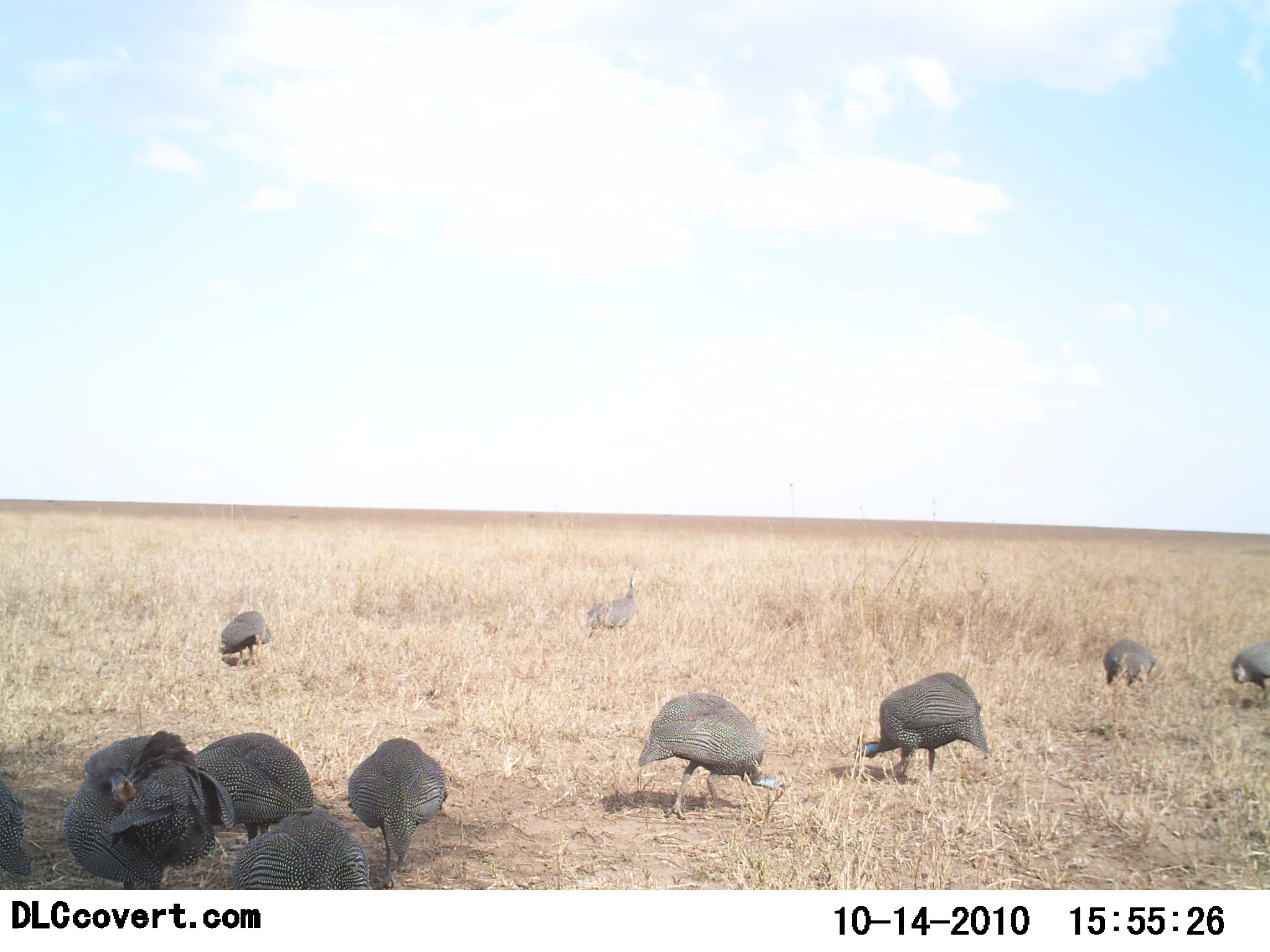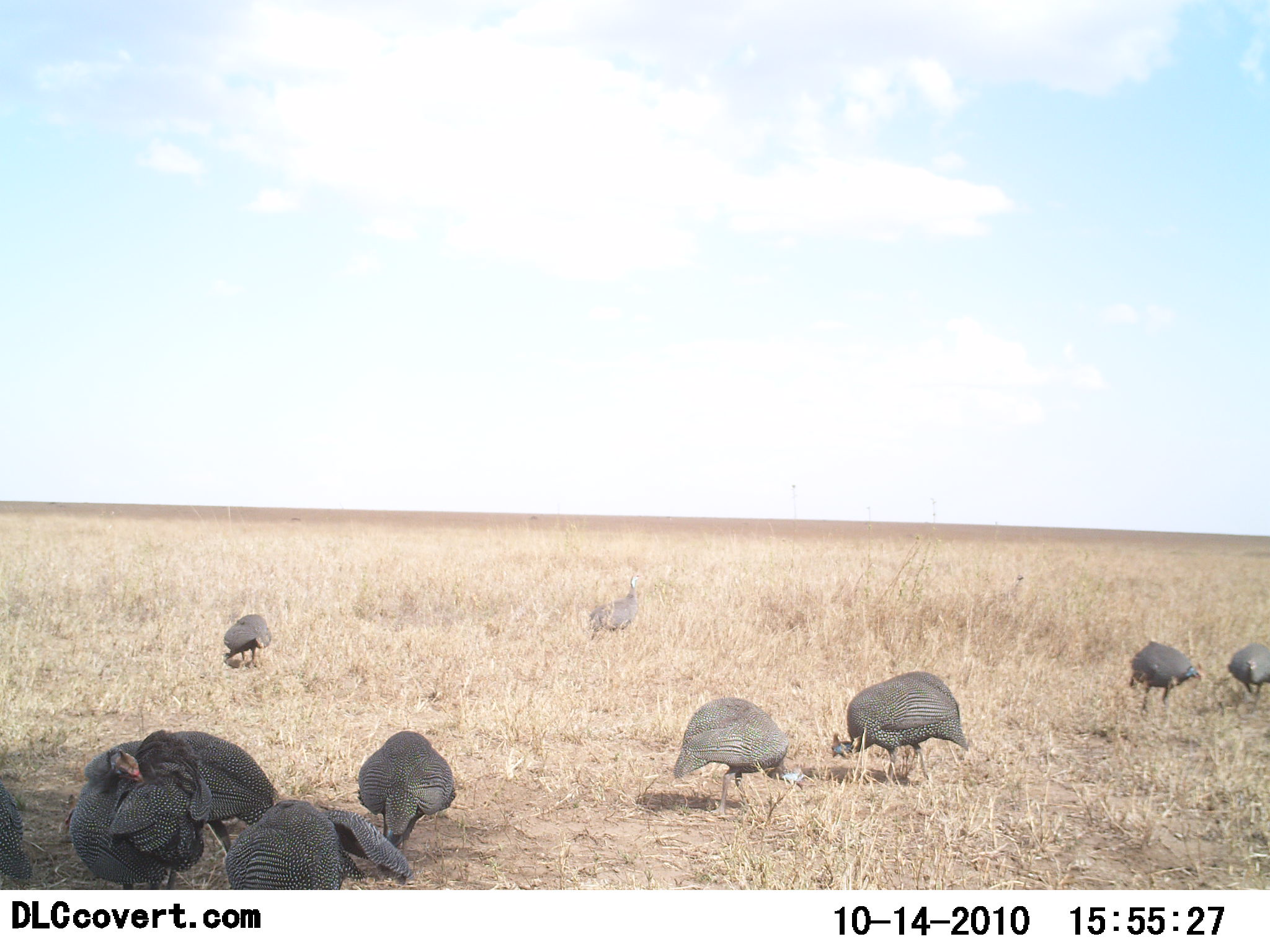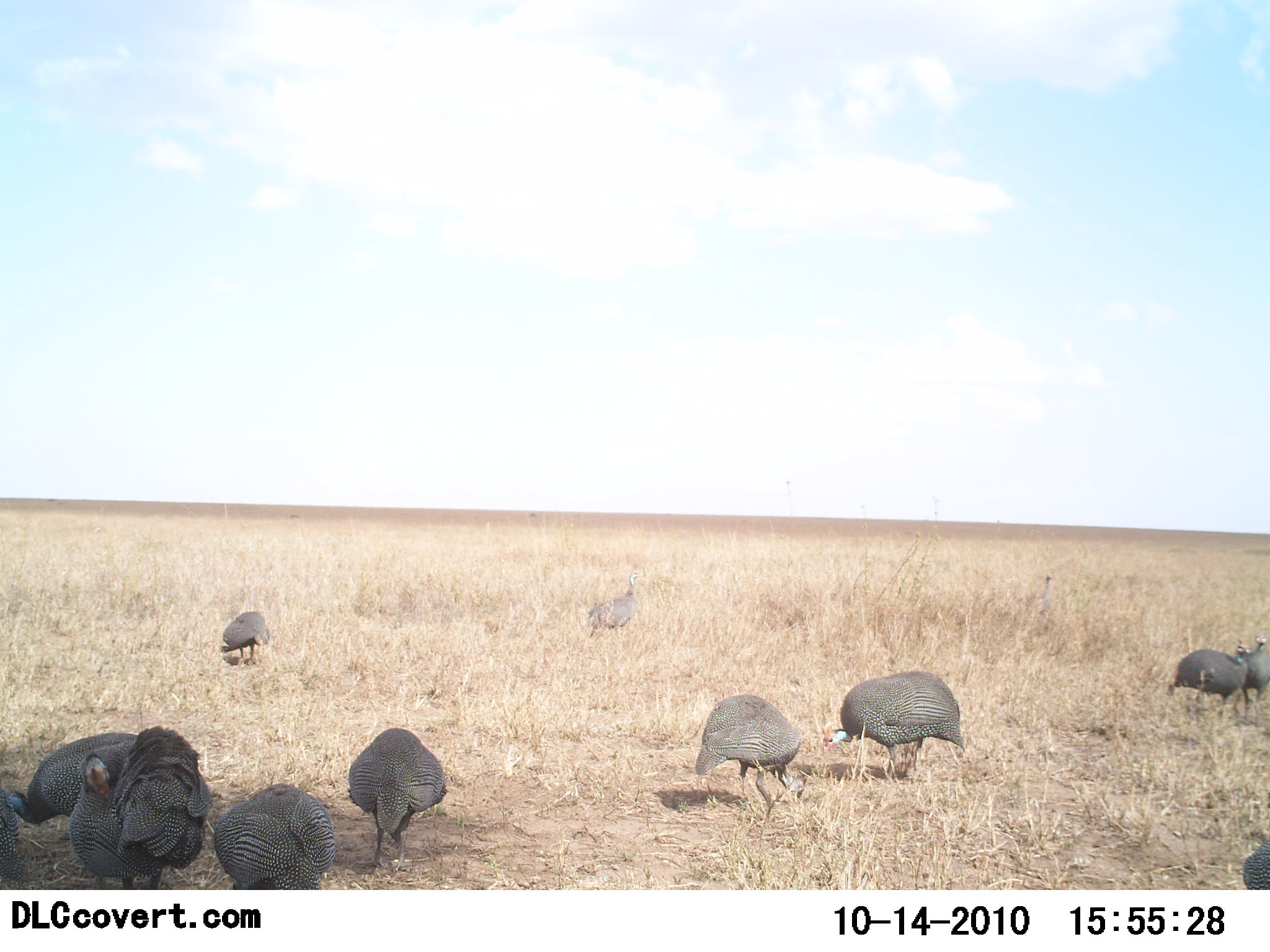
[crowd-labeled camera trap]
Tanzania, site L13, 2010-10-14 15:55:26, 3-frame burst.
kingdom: Animalia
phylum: Chordata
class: Aves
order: Galliformes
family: Numididae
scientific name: Numididae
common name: guinea fowl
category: guineafowl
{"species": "guineafowl (guinea fowl) (Numididae)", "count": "11-50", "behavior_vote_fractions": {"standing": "42%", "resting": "0%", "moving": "68%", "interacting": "11%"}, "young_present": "5%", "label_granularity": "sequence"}